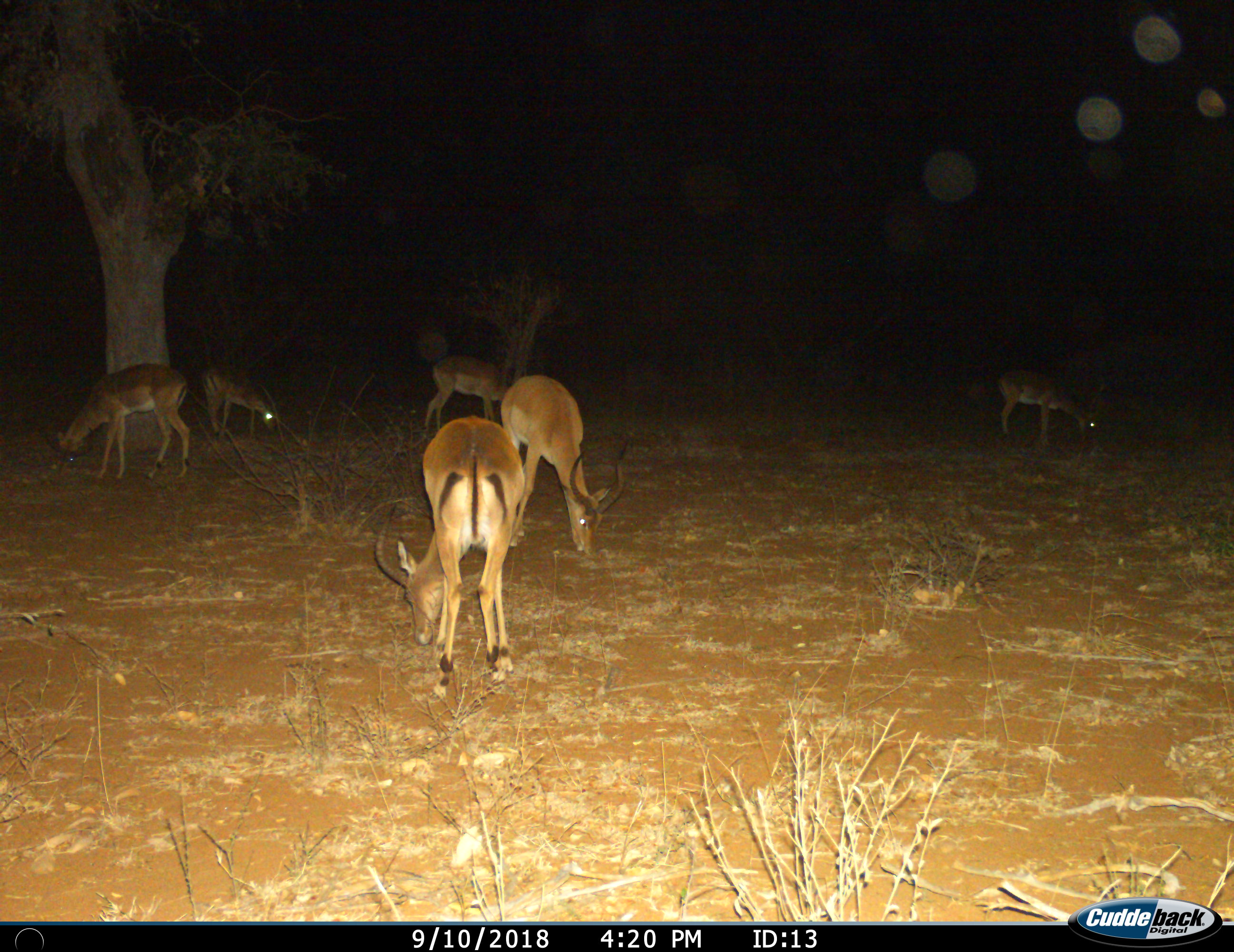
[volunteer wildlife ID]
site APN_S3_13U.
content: unidentified animal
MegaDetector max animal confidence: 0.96